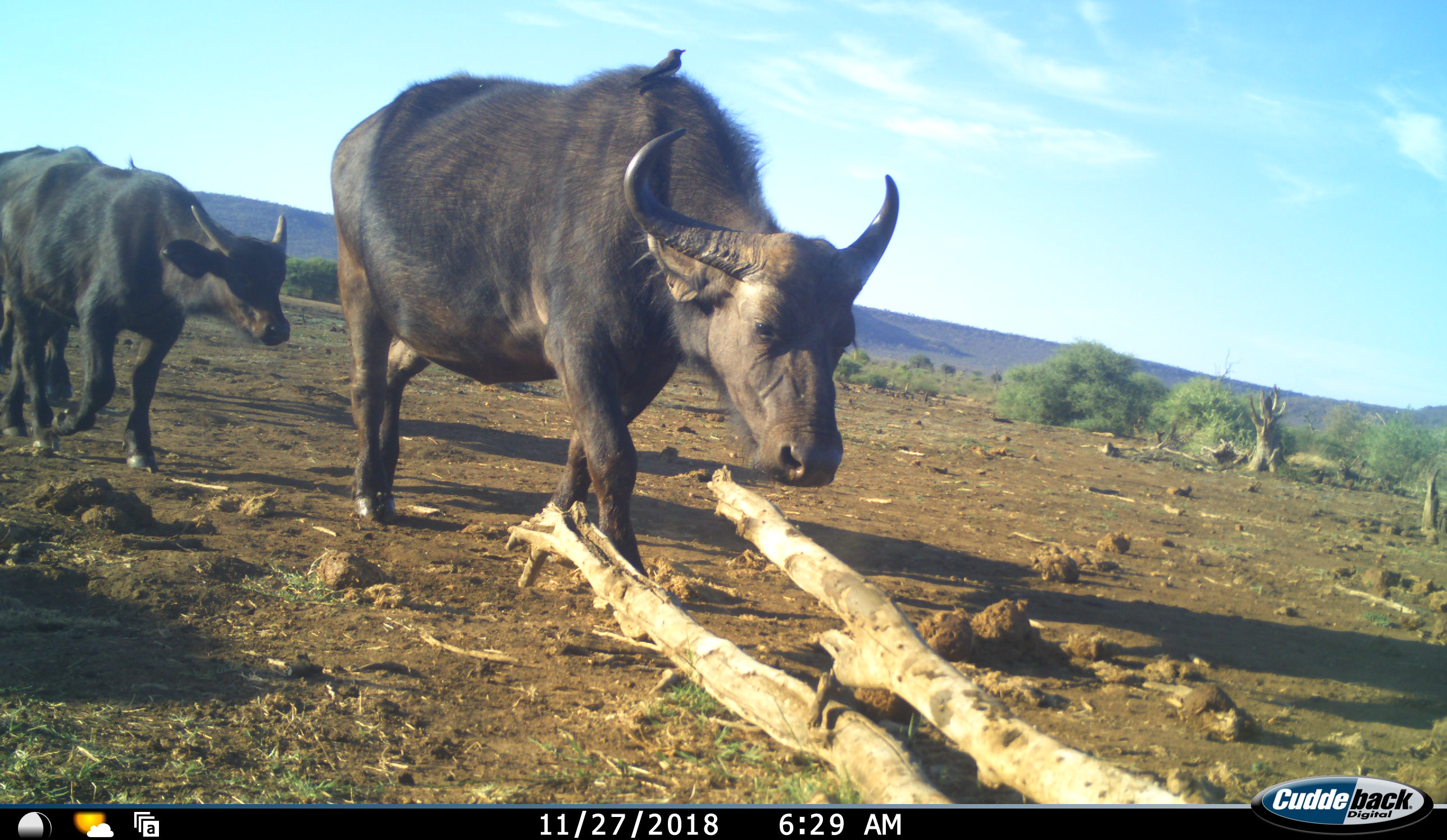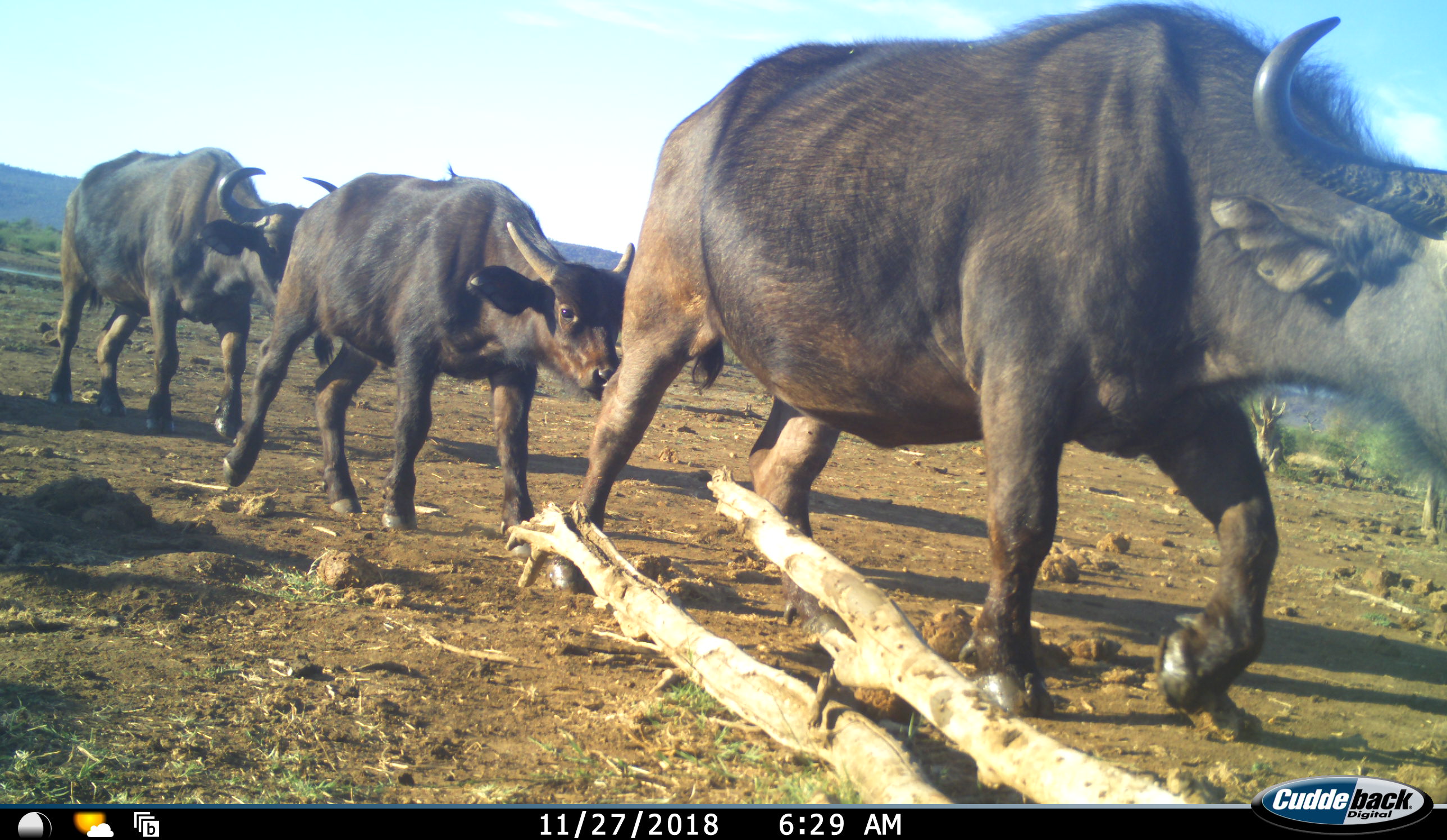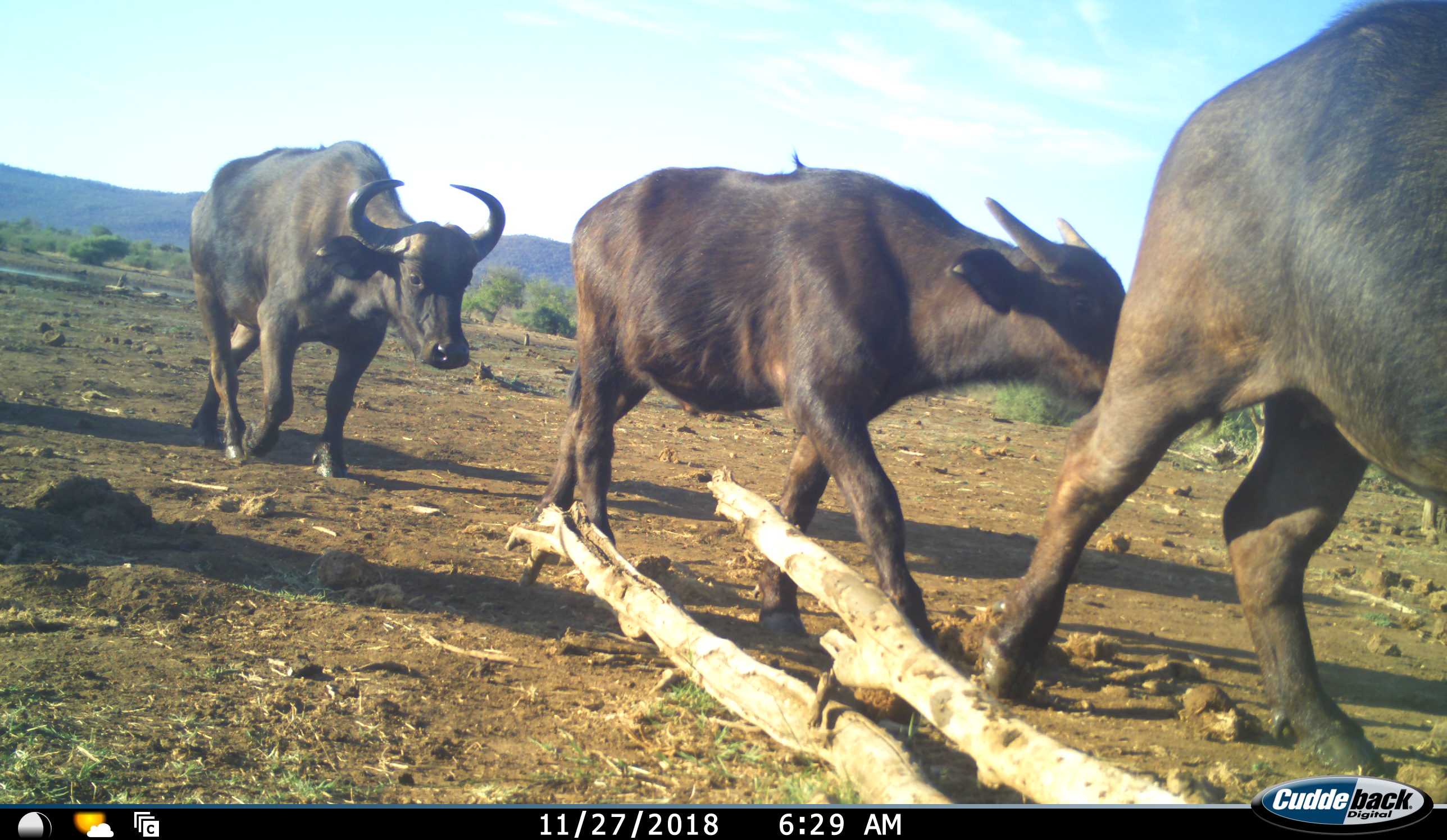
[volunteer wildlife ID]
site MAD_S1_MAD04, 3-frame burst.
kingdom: Animalia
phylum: Chordata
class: Mammalia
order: Artiodactyla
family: Bovidae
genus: Syncerus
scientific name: Syncerus caffer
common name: african buffalo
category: buffalo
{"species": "buffalo (african buffalo) (Syncerus caffer)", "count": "3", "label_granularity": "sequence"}